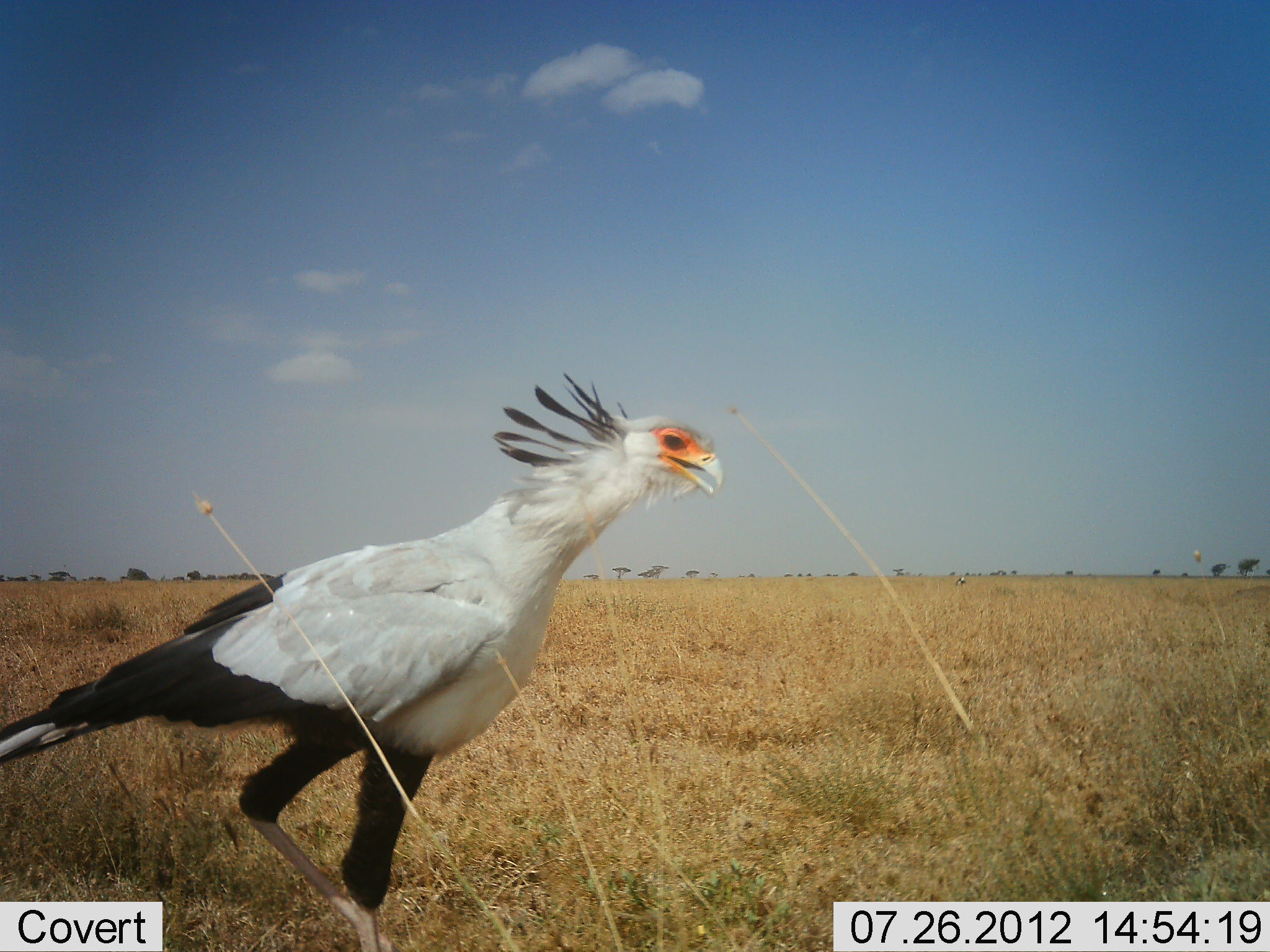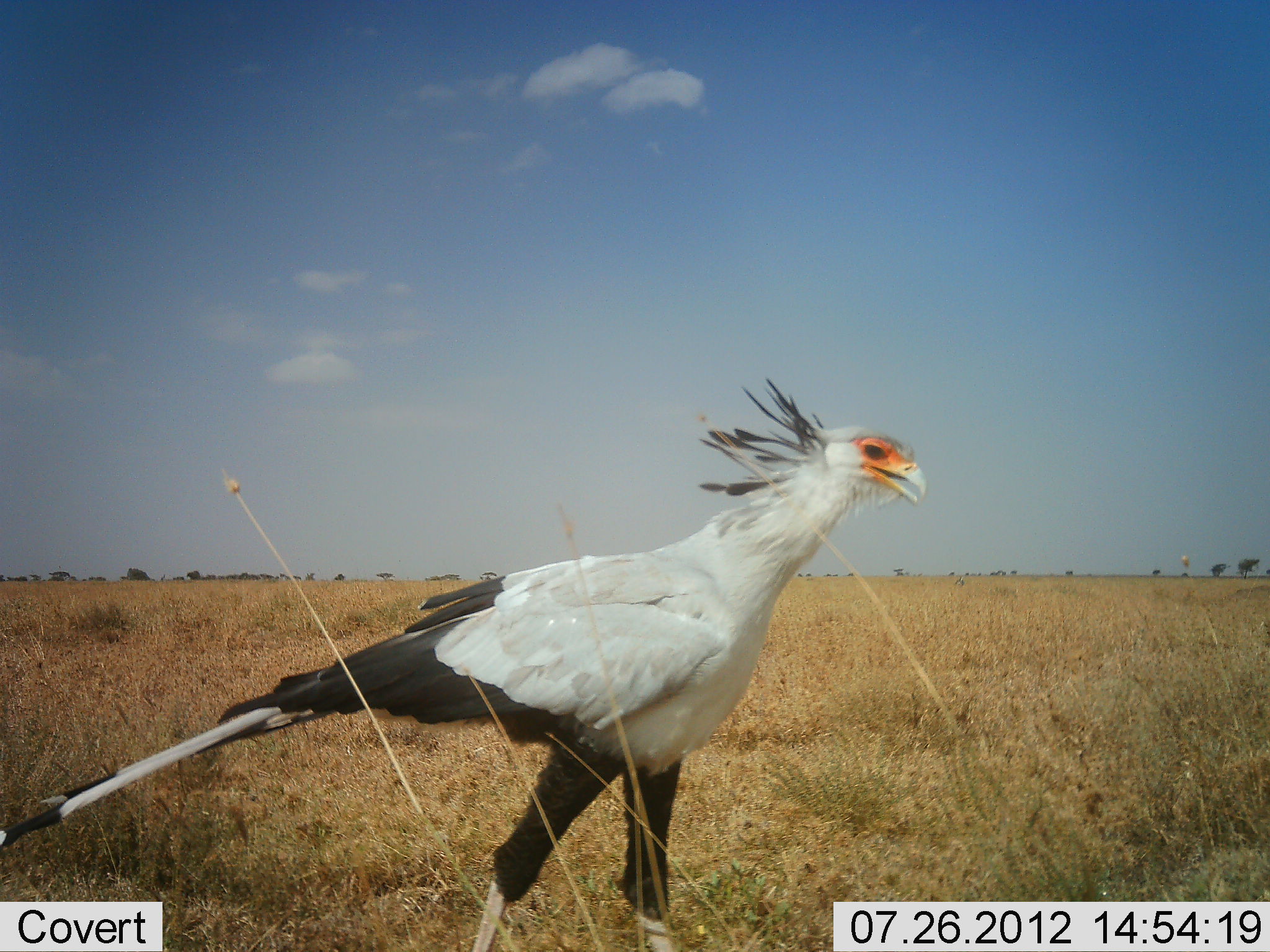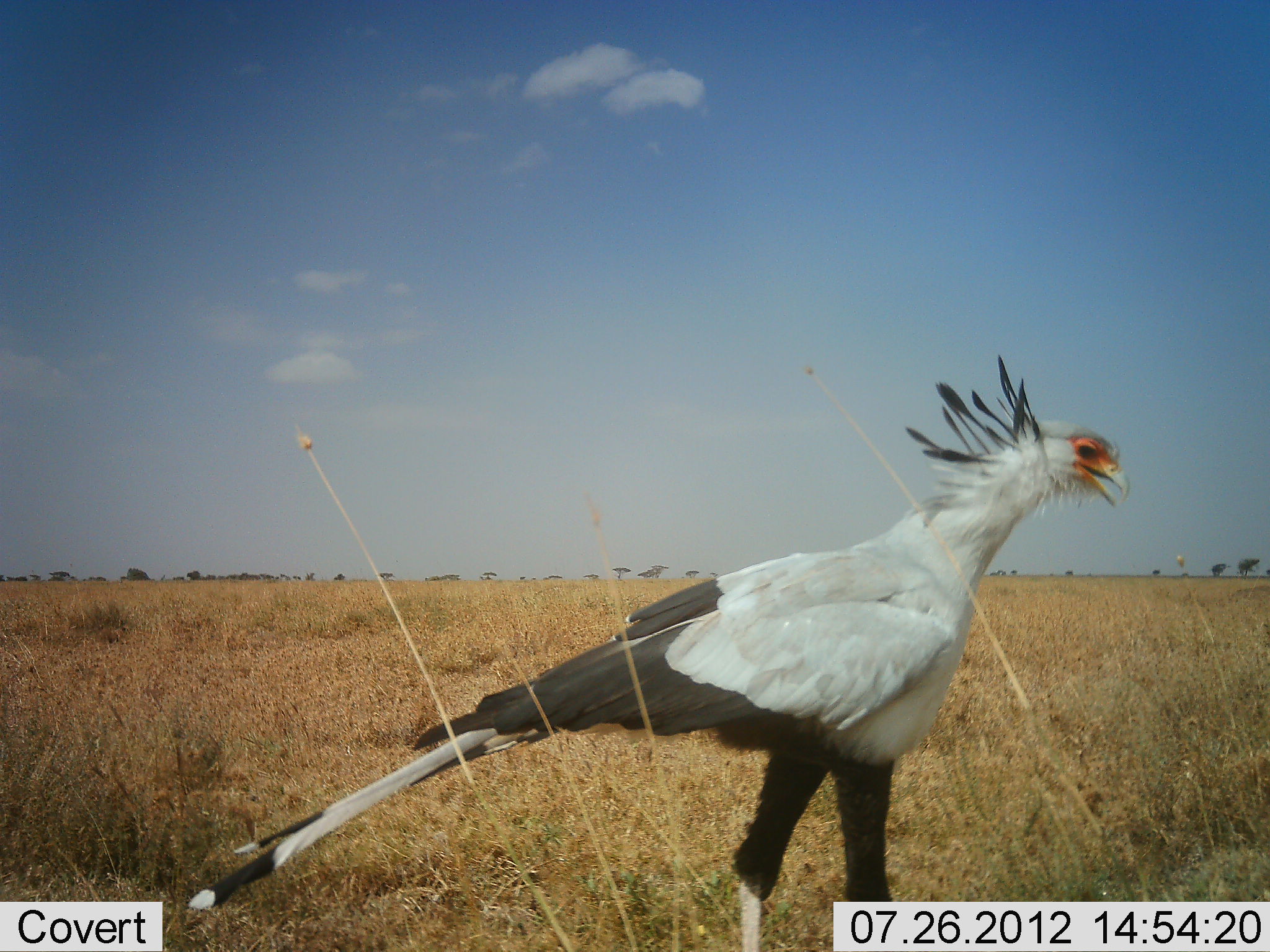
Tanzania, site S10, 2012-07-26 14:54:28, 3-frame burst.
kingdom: Animalia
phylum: Chordata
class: Aves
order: Accipitriformes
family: Sagittariidae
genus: Sagittarius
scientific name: Sagittarius serpentarius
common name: secretary bird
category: secretarybird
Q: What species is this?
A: Secretarybird (secretary bird) (Sagittarius serpentarius).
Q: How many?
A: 1.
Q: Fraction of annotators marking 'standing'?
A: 10%.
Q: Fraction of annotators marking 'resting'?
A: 0%.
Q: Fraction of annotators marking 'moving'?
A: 100%.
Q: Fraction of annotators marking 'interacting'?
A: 0%.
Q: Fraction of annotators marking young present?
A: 10%.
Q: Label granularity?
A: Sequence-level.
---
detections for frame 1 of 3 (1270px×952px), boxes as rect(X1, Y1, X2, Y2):
animal: rect(0, 370, 729, 952)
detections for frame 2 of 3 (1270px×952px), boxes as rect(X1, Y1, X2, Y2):
animal: rect(2, 368, 928, 950)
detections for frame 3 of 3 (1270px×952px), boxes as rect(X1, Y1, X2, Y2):
animal: rect(190, 352, 1128, 952)